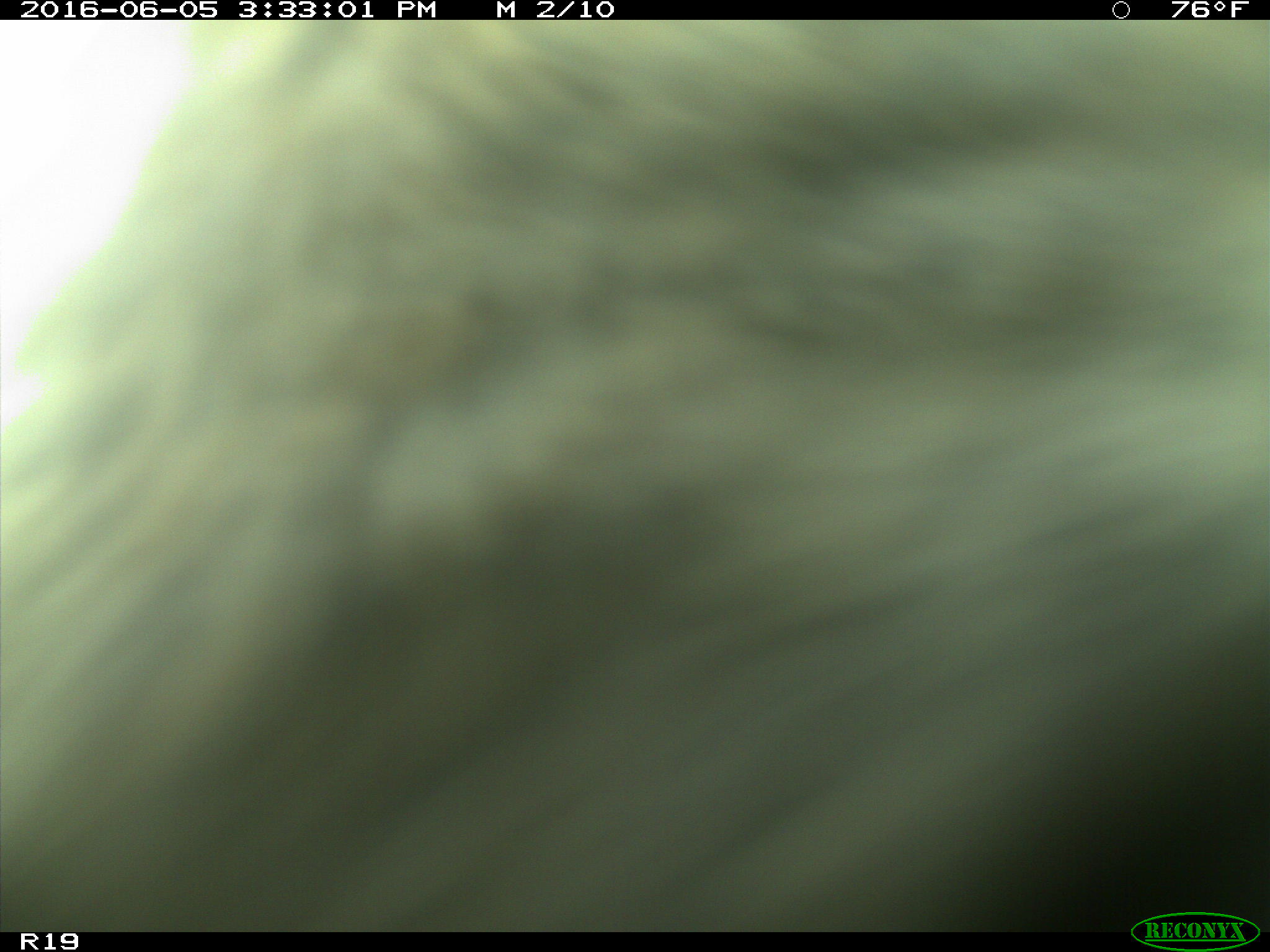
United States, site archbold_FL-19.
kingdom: Animalia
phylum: Chordata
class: Mammalia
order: Artiodactyla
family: Bovidae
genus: Bos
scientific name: Bos taurus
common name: domestic cow